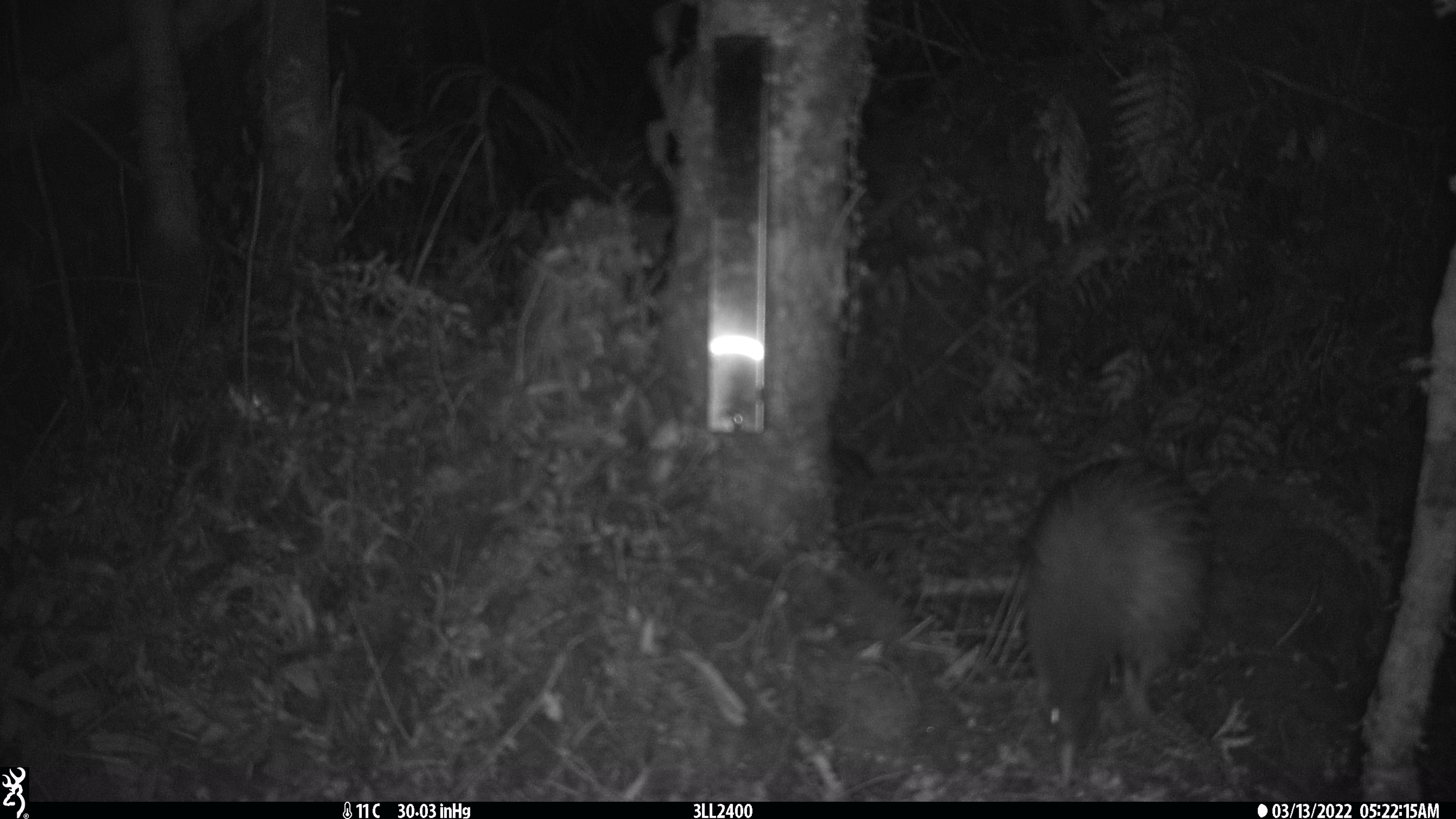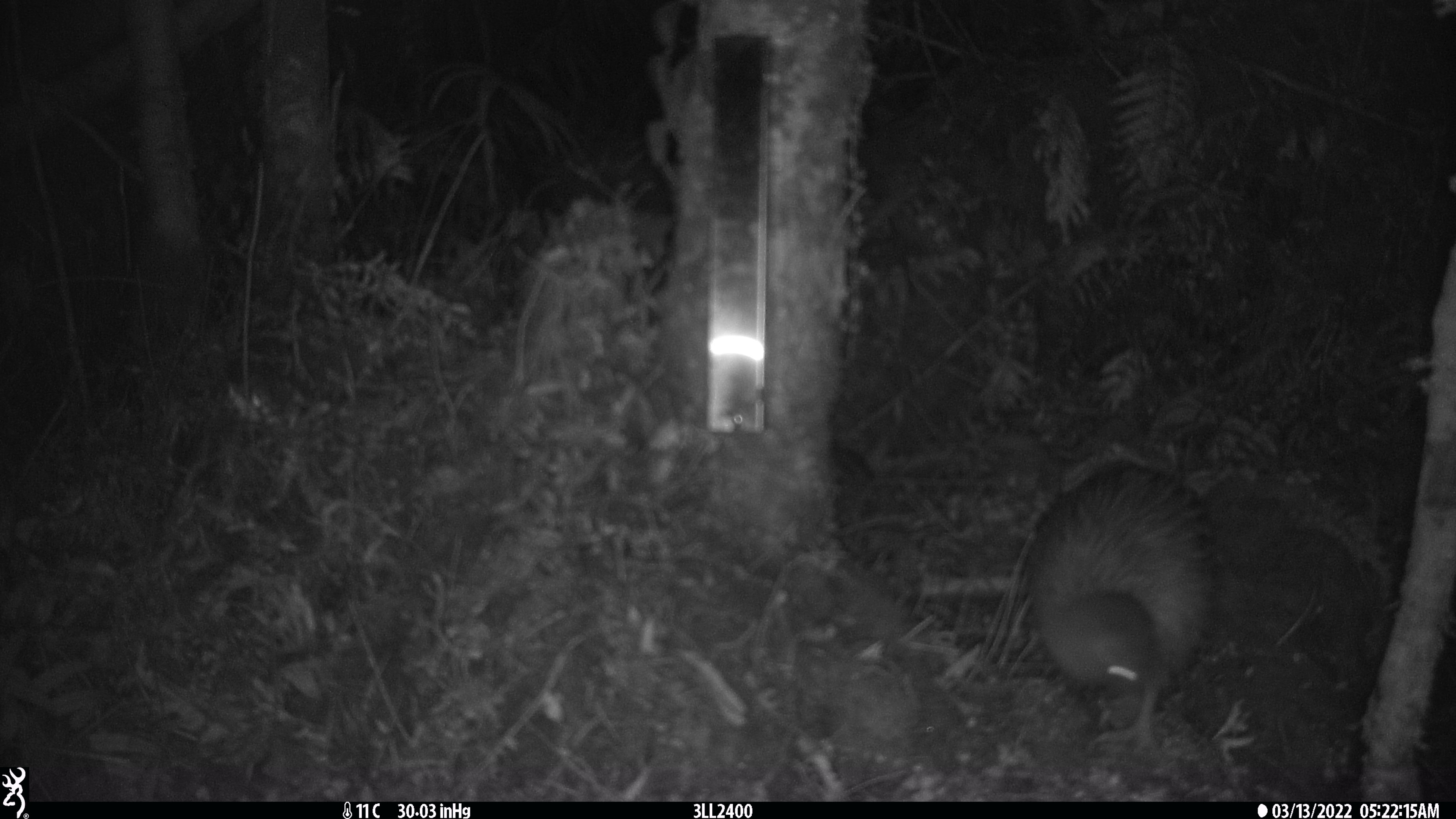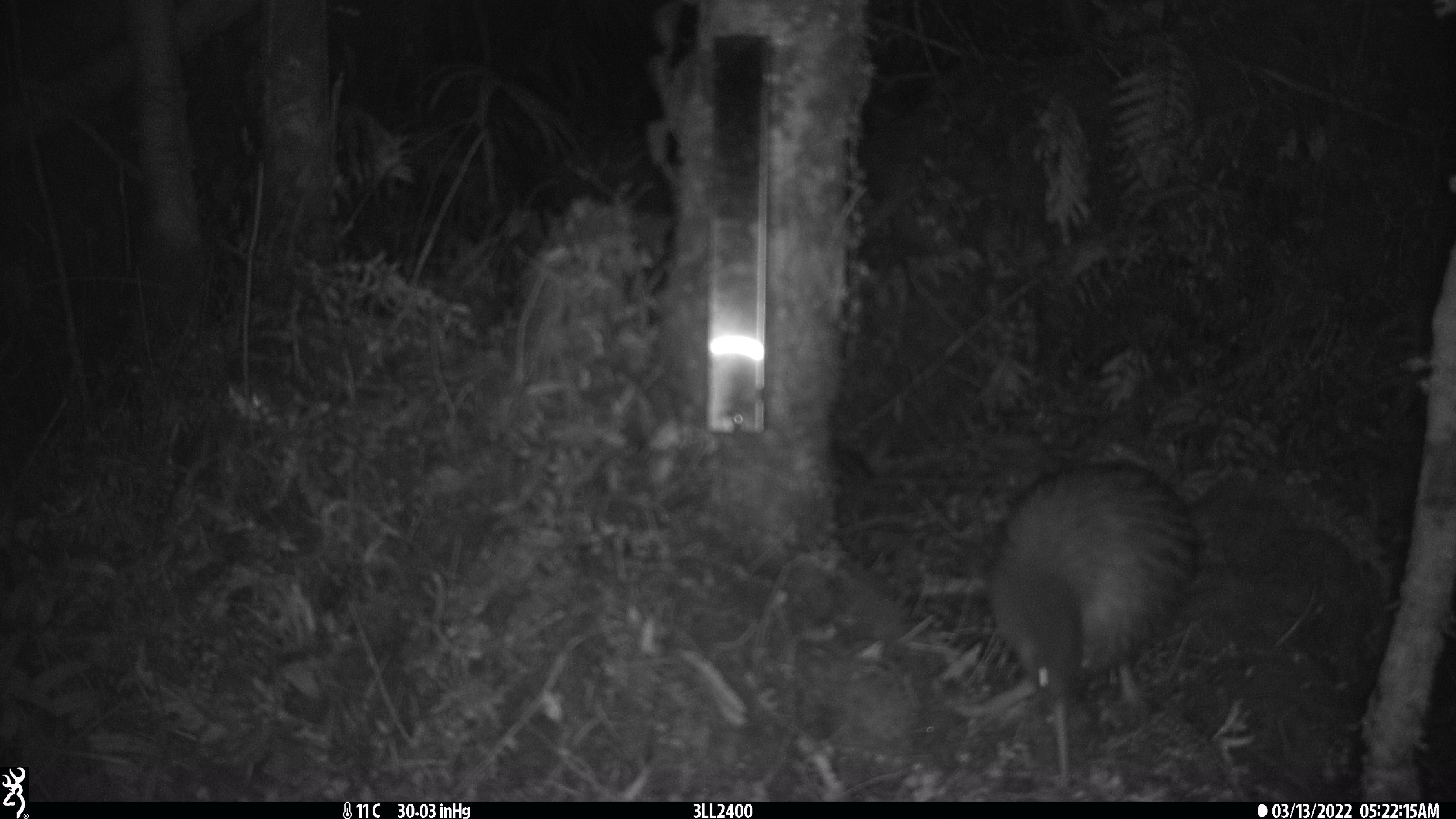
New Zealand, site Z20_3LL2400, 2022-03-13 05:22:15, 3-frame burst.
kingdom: Animalia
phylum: Chordata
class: Aves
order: Apterygiformes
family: Apterygidae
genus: Apteryx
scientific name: Apteryx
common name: kiwi